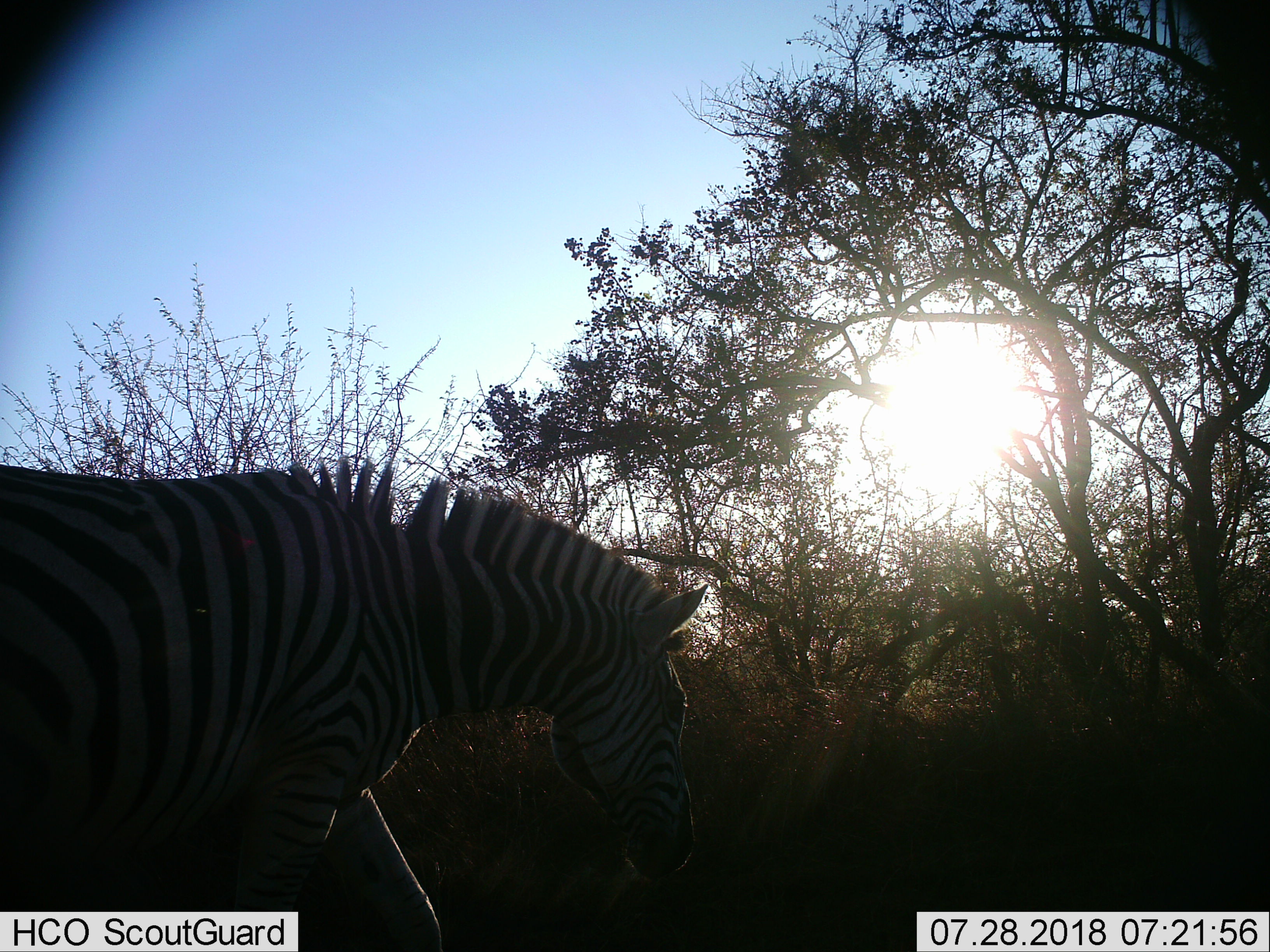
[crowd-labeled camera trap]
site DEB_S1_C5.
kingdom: Animalia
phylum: Chordata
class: Mammalia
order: Perissodactyla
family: Equidae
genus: Equus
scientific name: Equus quagga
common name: plains zebra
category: zebraplains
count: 1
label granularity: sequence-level